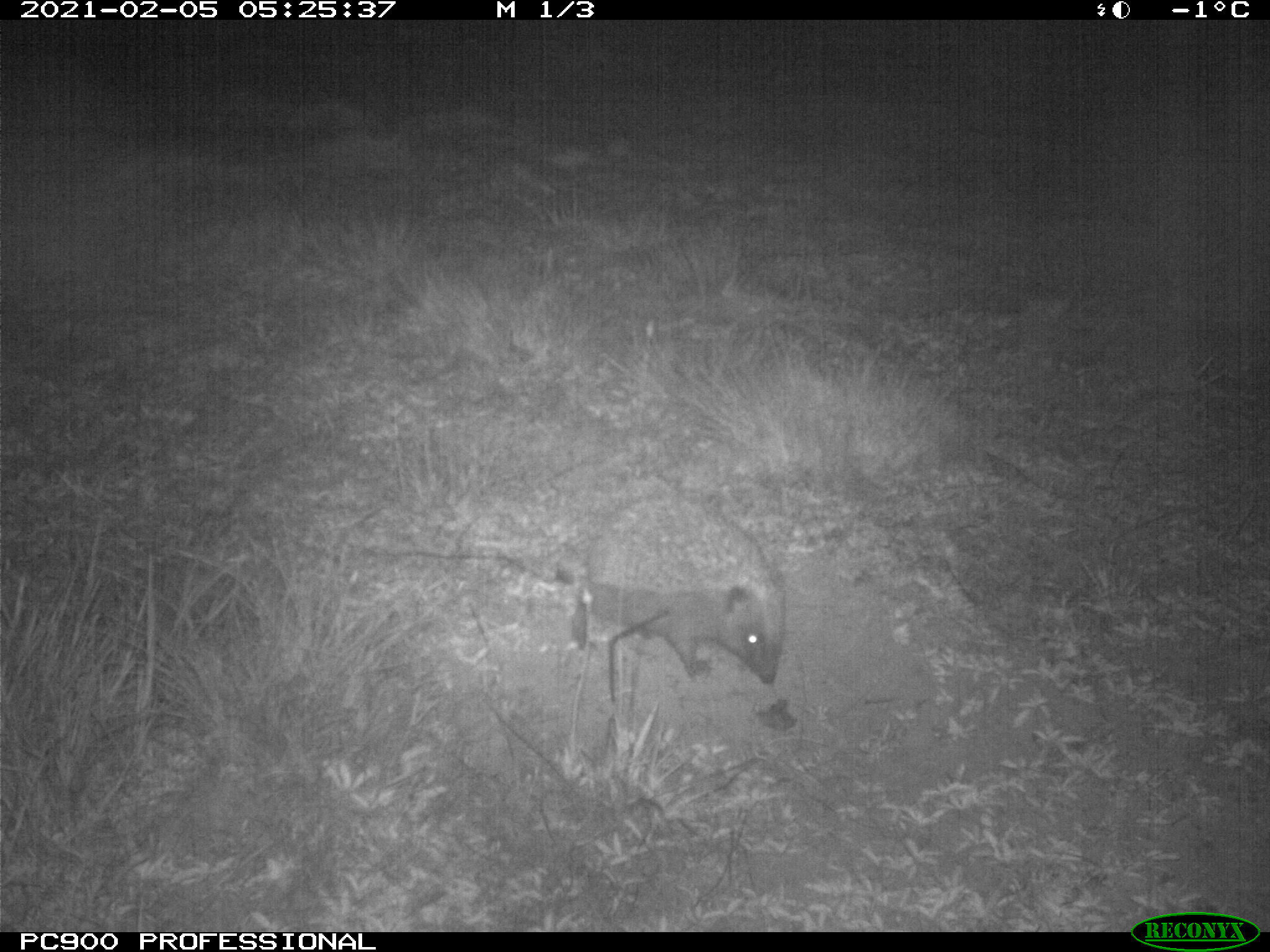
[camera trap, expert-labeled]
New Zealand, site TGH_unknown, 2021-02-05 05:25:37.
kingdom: Animalia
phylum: Chordata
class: Mammalia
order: Eulipotyphla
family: Erinaceidae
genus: Erinaceus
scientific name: Erinaceus europaeus europaeus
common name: european hedgehog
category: hedgehog